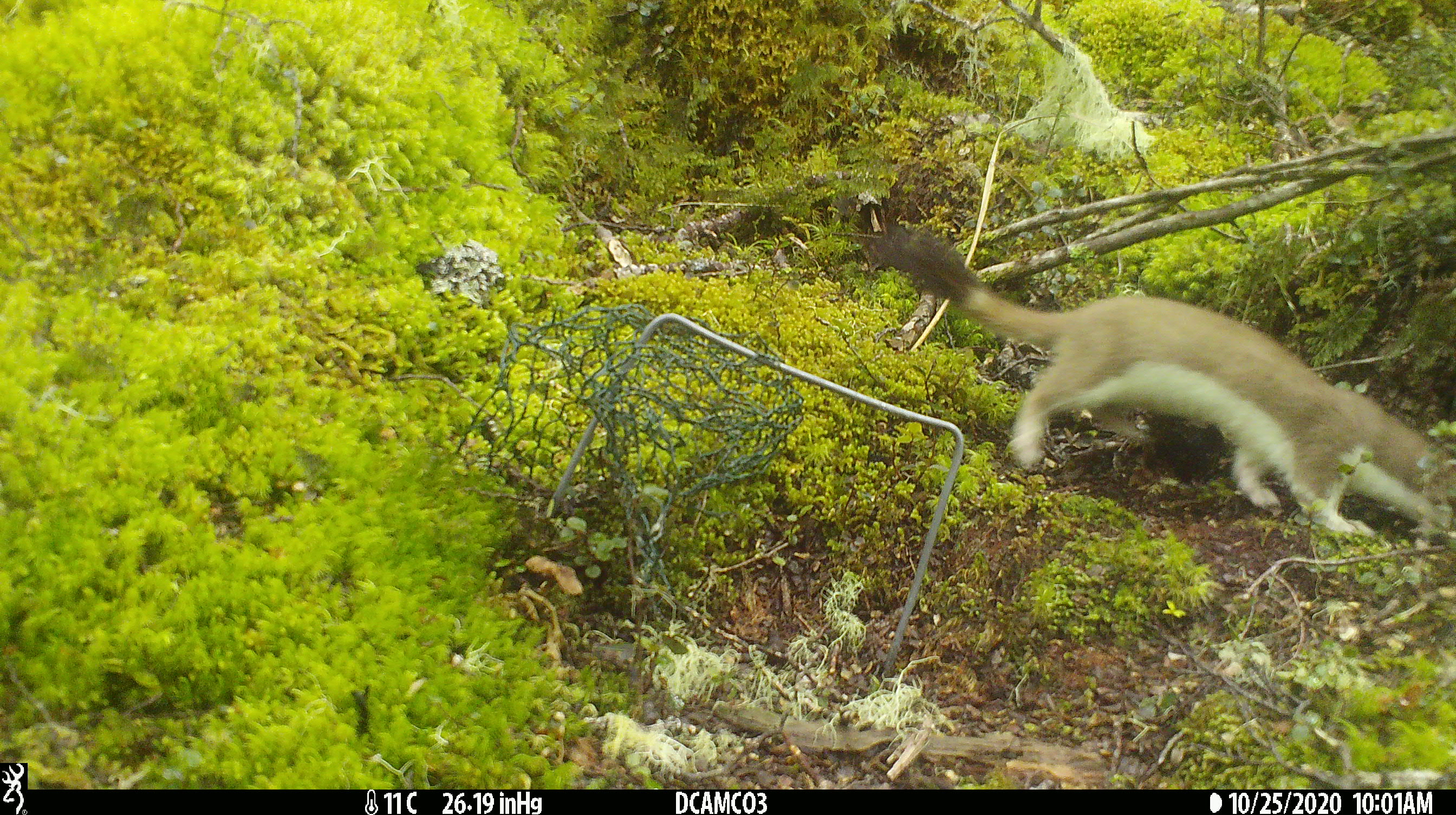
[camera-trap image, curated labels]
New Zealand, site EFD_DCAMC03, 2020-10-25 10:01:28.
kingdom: Animalia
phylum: Chordata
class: Mammalia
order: Carnivora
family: Mustelidae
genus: Mustela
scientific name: Mustela erminea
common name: stoat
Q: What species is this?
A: Stoat (Mustela erminea).